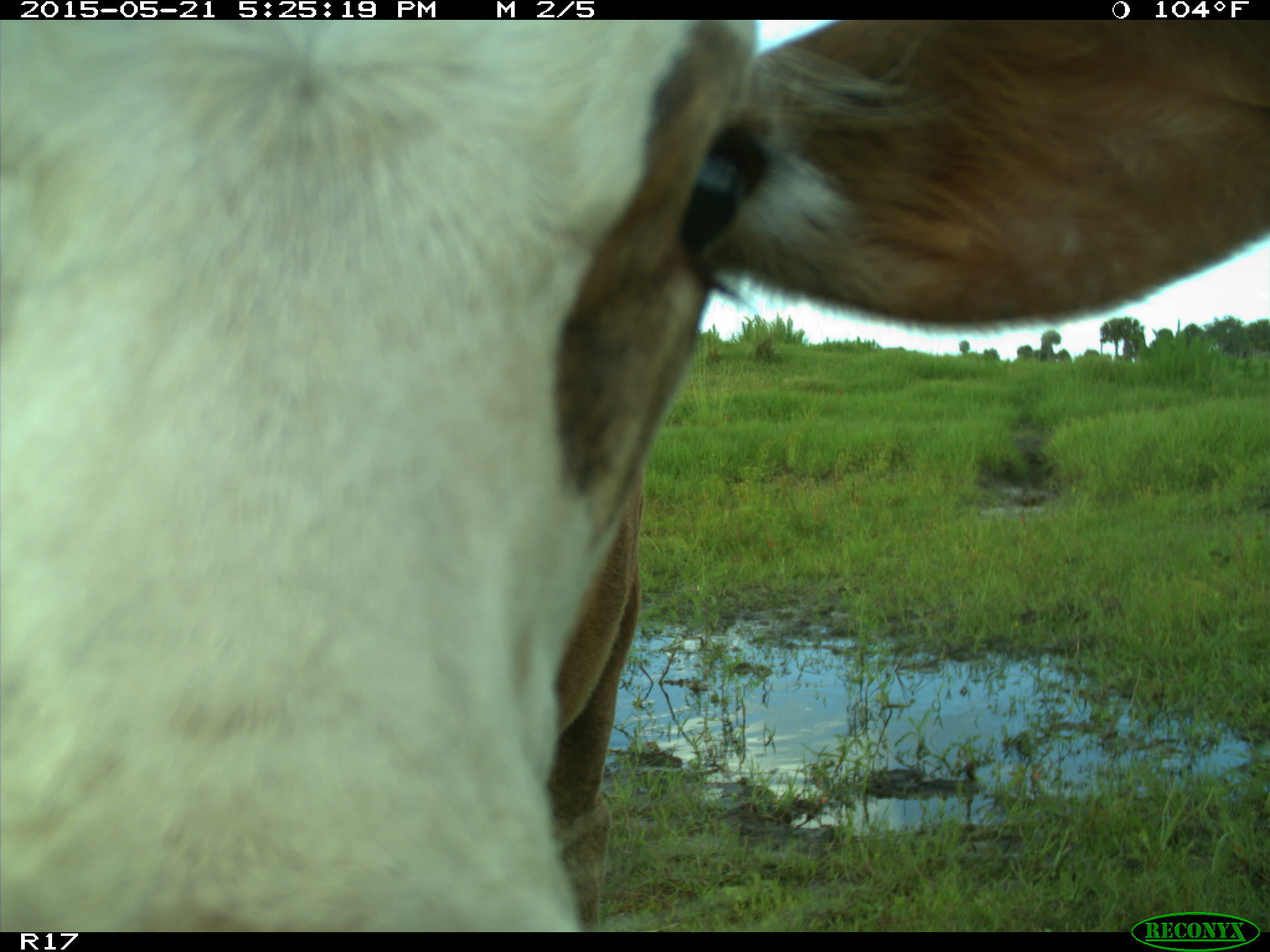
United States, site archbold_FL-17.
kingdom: Animalia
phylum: Chordata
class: Mammalia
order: Artiodactyla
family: Bovidae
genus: Bos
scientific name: Bos taurus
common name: domestic cow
Bos taurus (domestic cow).